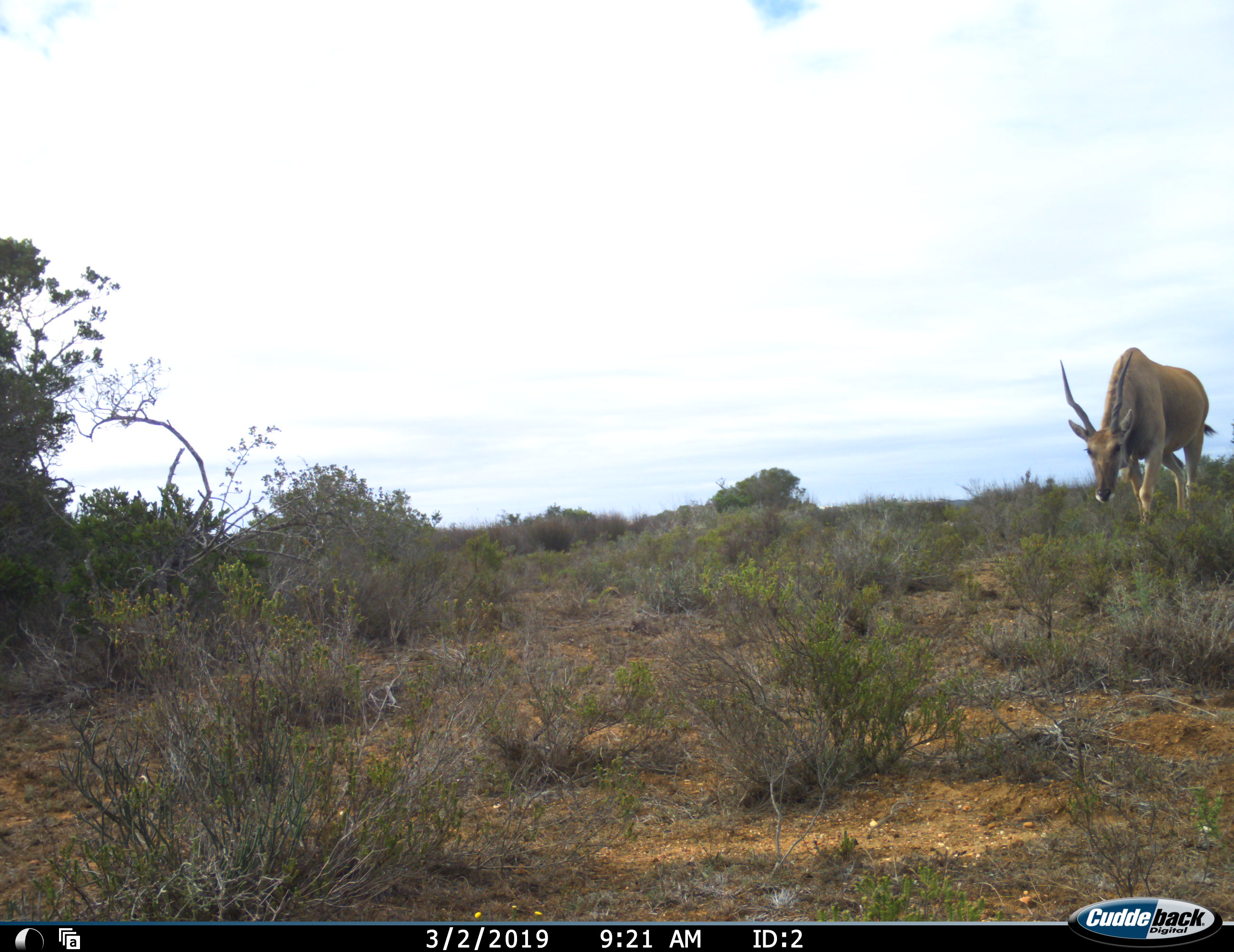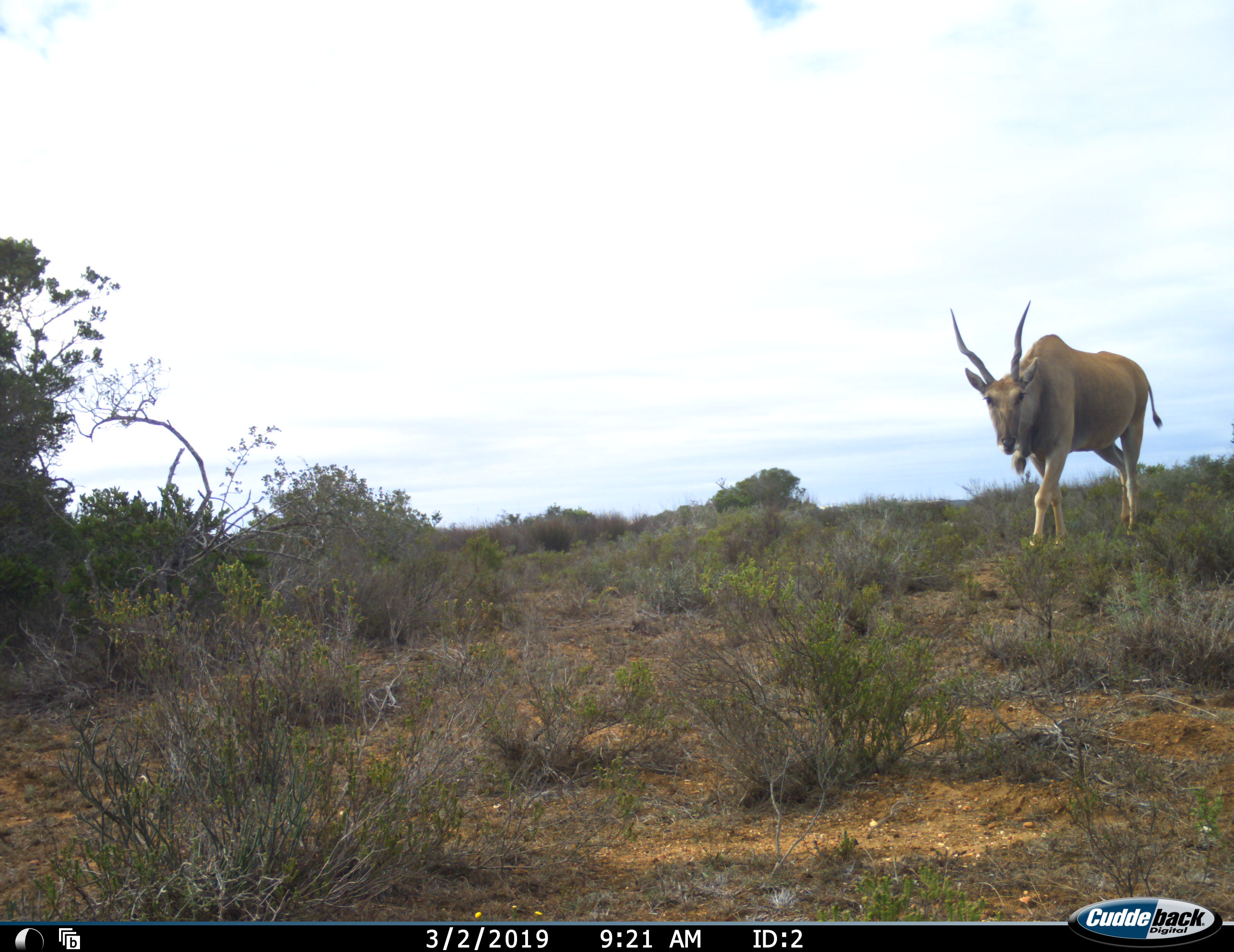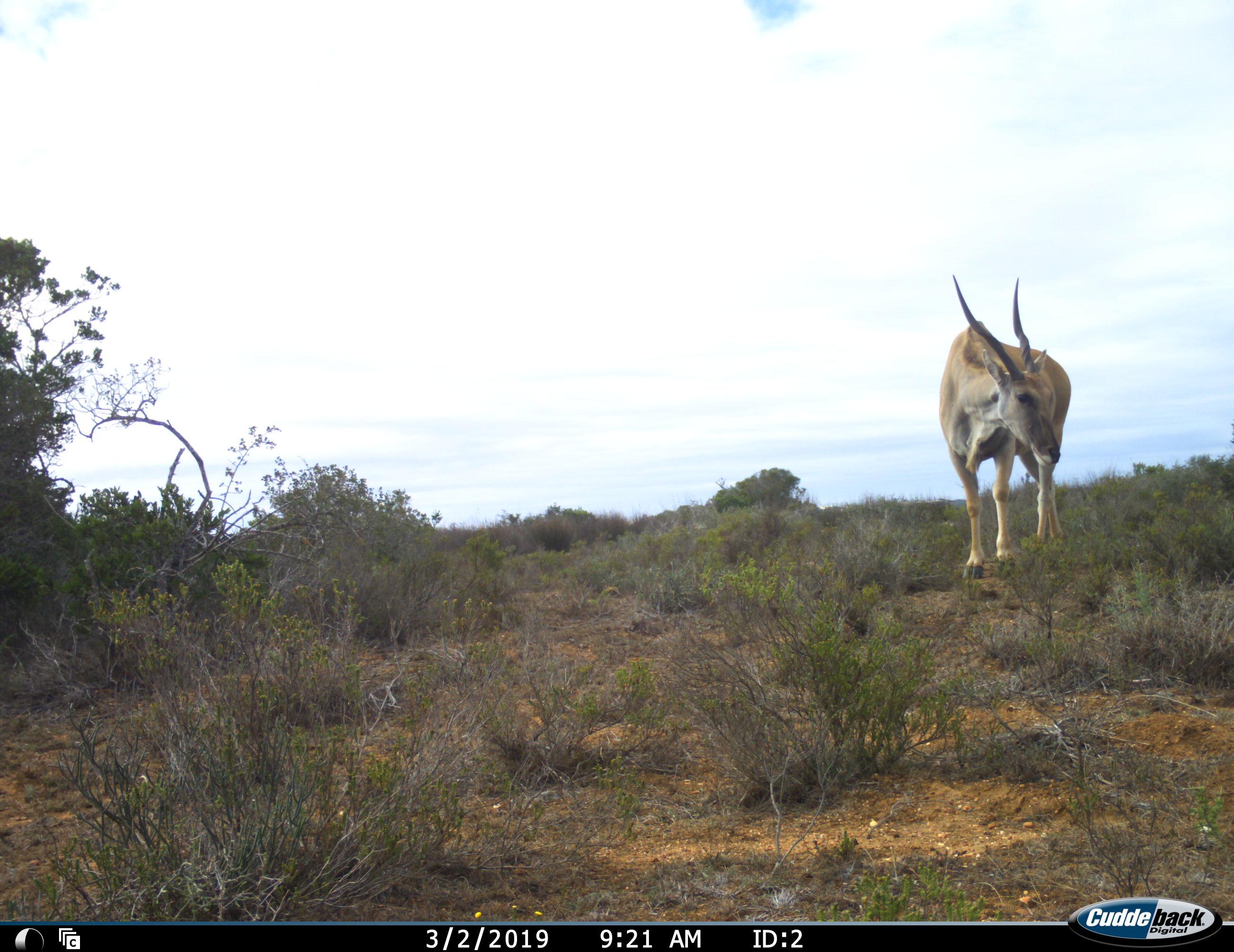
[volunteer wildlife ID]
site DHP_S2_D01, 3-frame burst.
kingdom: Animalia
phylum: Chordata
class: Mammalia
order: Artiodactyla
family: Bovidae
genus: Tragelaphus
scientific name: Tragelaphus oryx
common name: eland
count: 1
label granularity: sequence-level